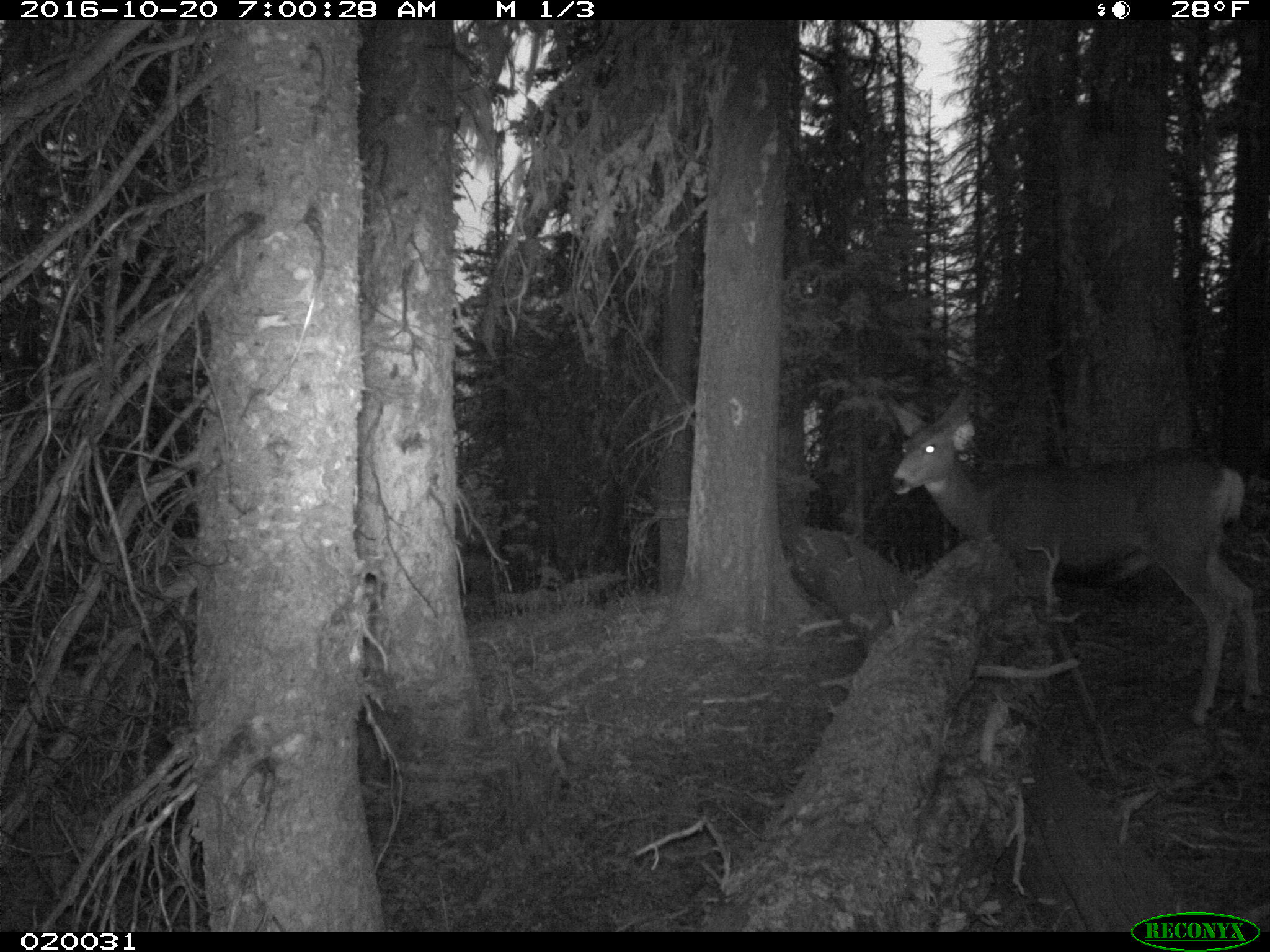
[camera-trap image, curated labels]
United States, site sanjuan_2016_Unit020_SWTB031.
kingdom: Animalia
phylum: Chordata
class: Mammalia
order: Artiodactyla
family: Cervidae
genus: Odocoileus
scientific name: Odocoileus hemionus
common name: mule deer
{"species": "Odocoileus hemionus (mule deer)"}